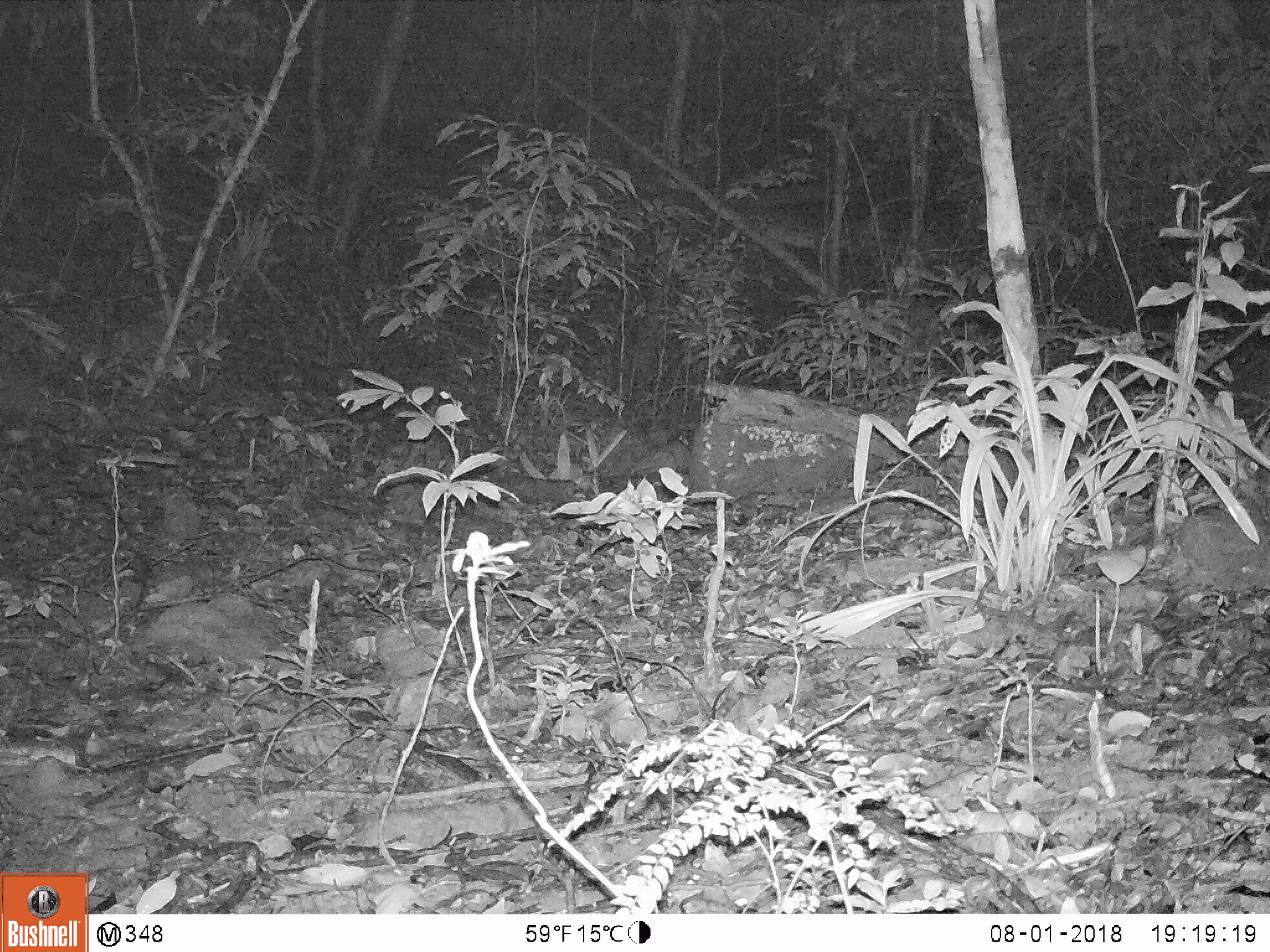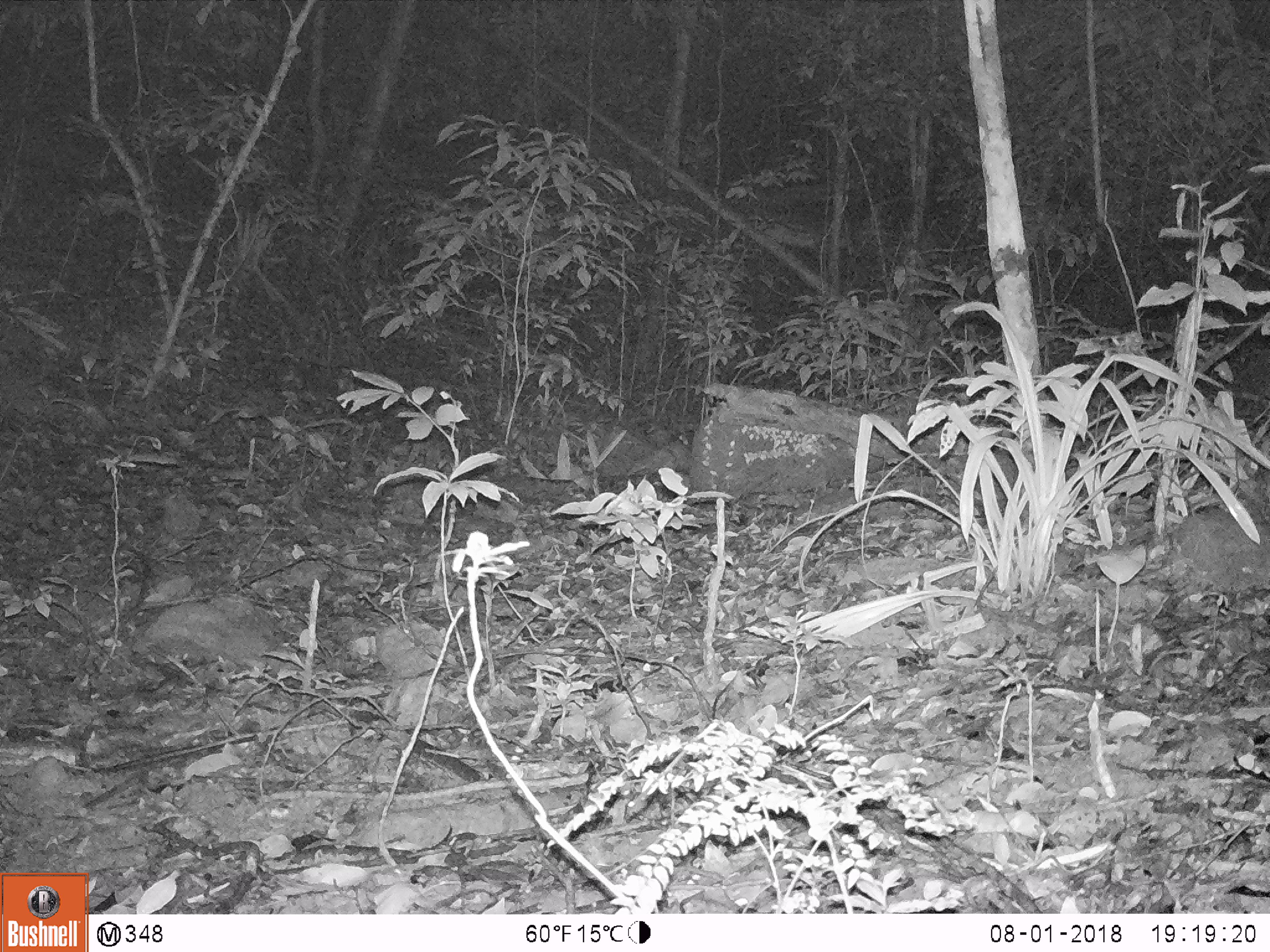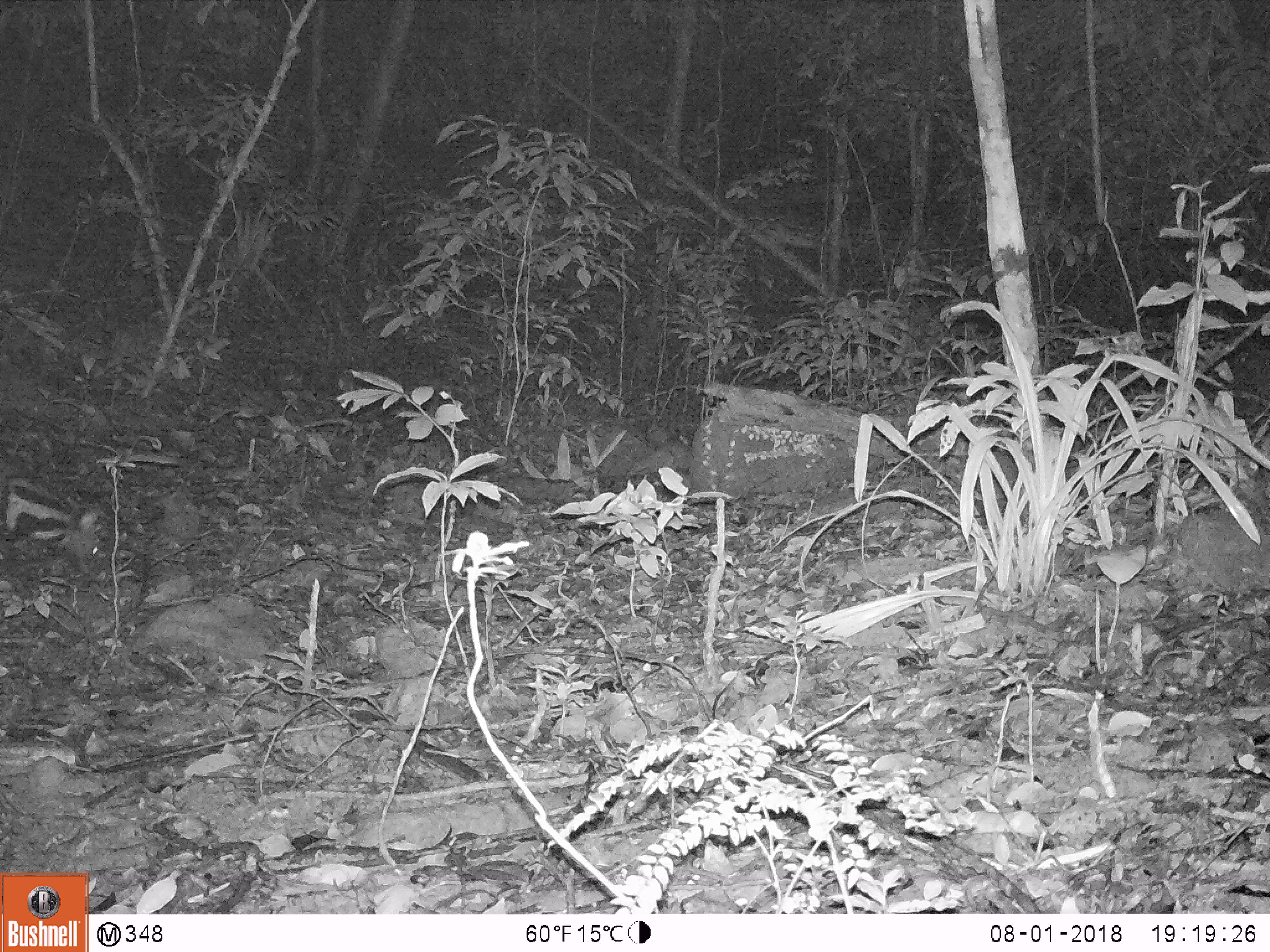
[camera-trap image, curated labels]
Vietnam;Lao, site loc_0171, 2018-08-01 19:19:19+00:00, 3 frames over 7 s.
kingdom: Animalia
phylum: Chordata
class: Mammalia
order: Carnivora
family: Viverridae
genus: Viverra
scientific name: Viverra zibetha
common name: large indian civet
Large indian civet (Viverra zibetha). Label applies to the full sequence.